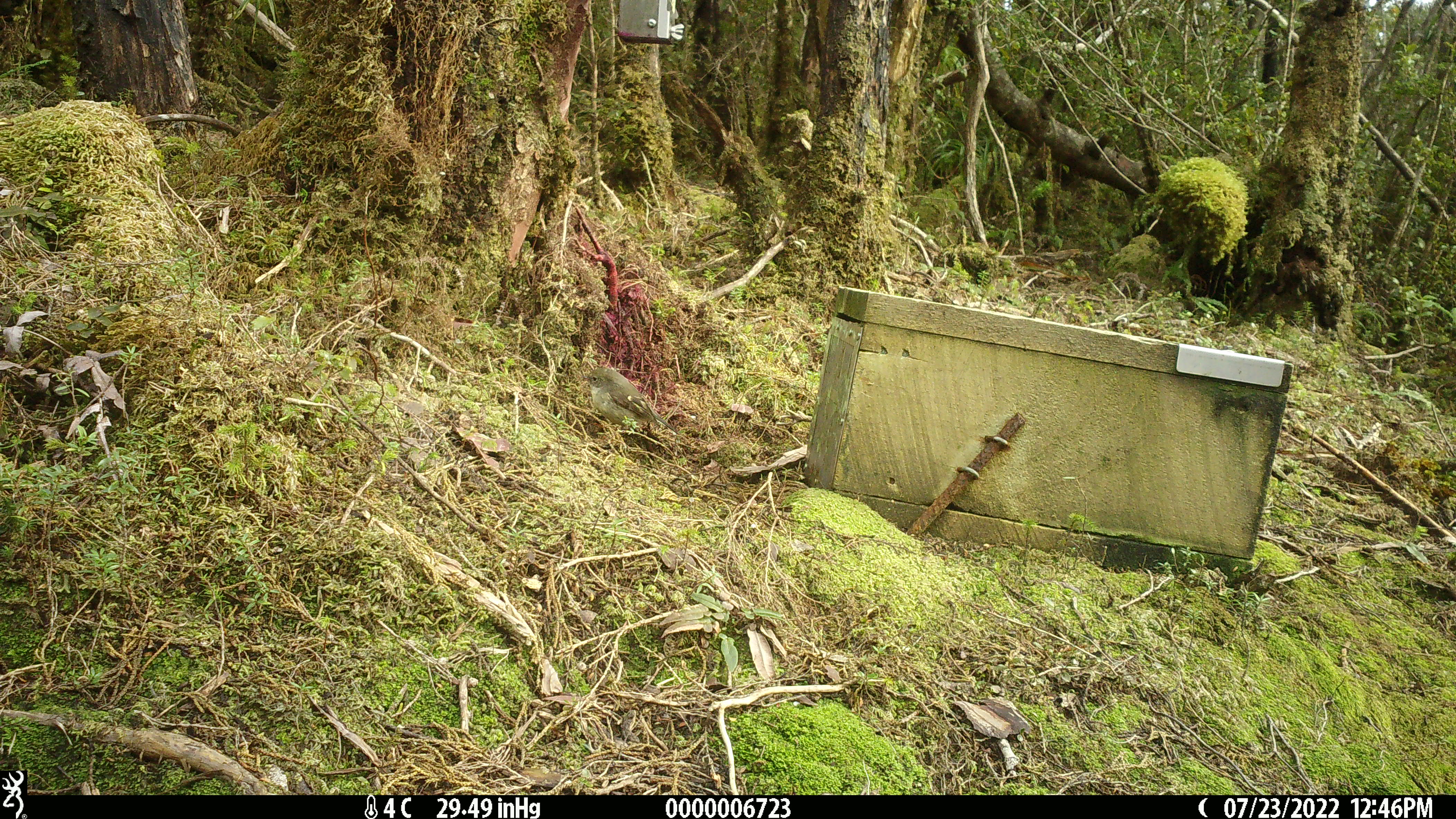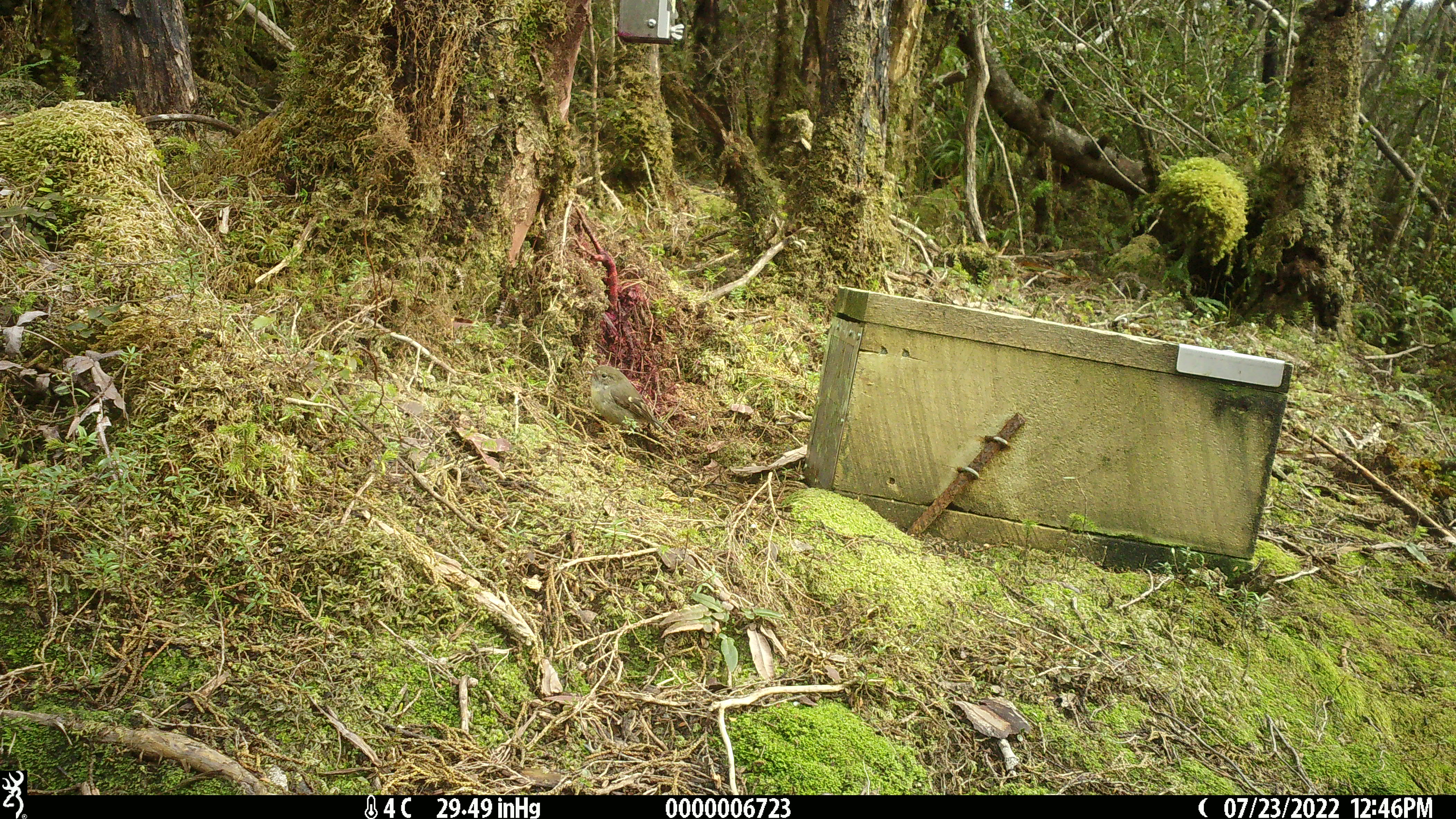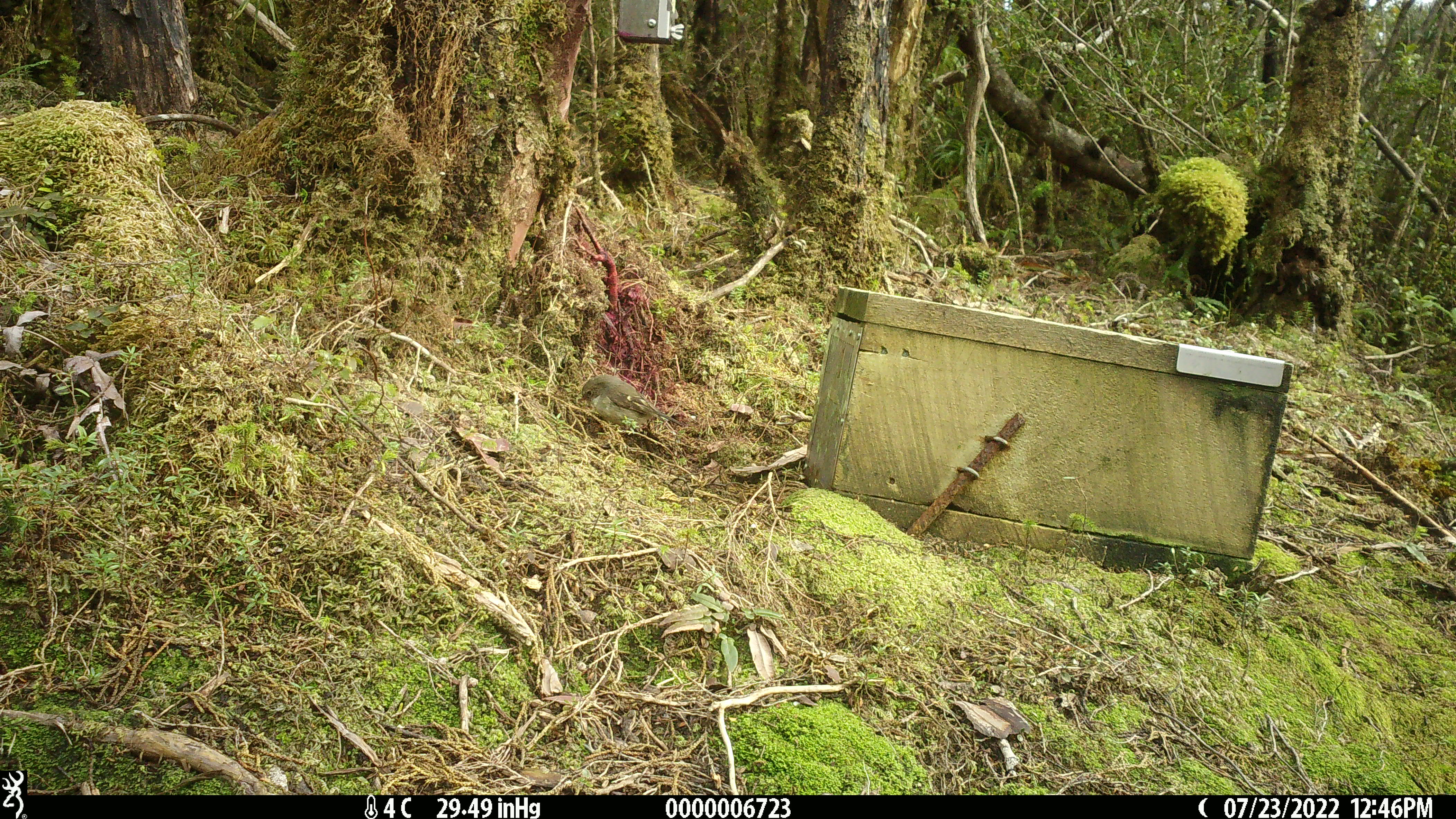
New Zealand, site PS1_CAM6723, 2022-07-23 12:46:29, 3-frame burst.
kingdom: Animalia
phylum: Chordata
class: Aves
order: Passeriformes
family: Petroicidae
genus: Petroica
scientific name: Petroica macrocephala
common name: tomtit